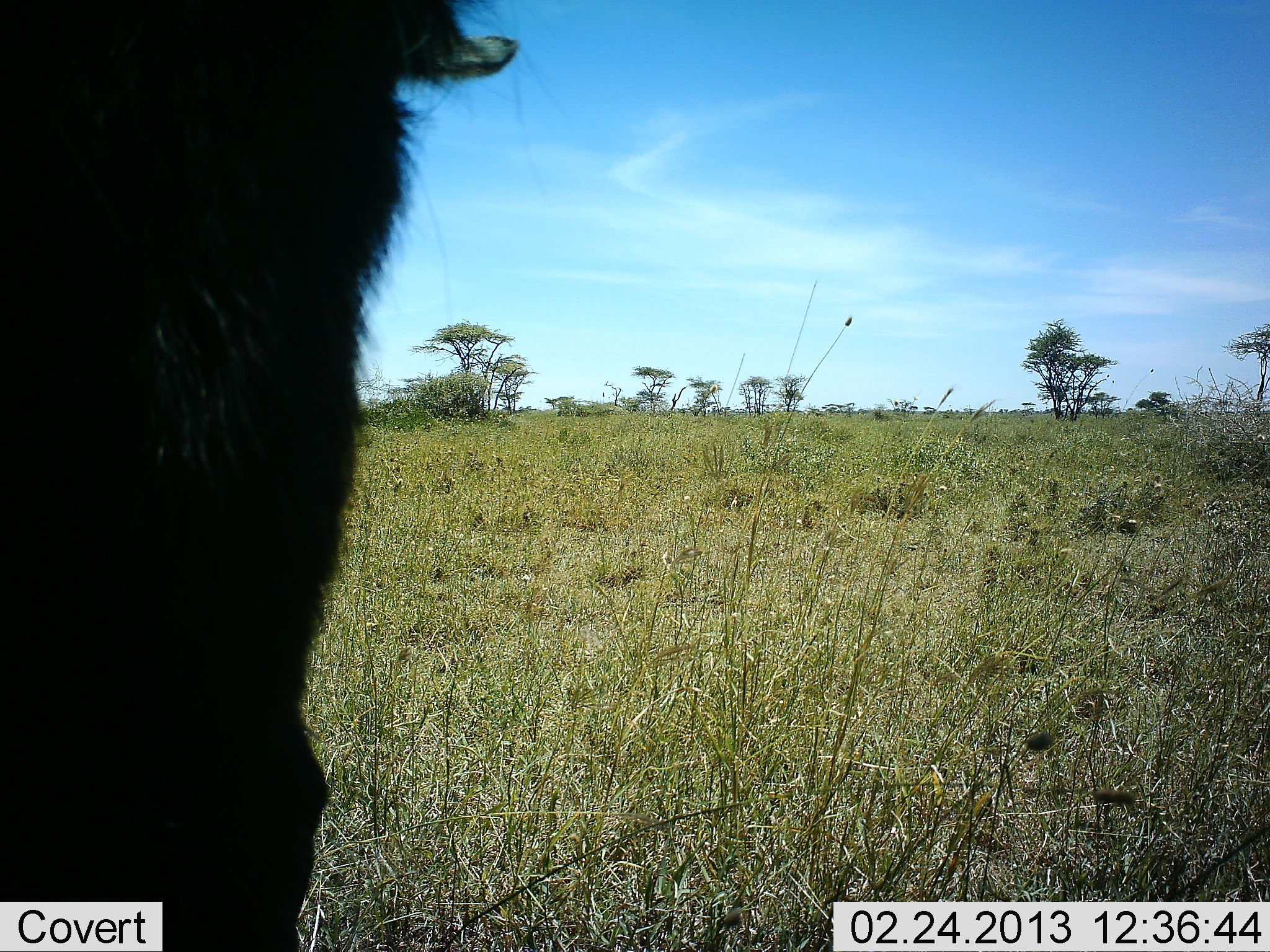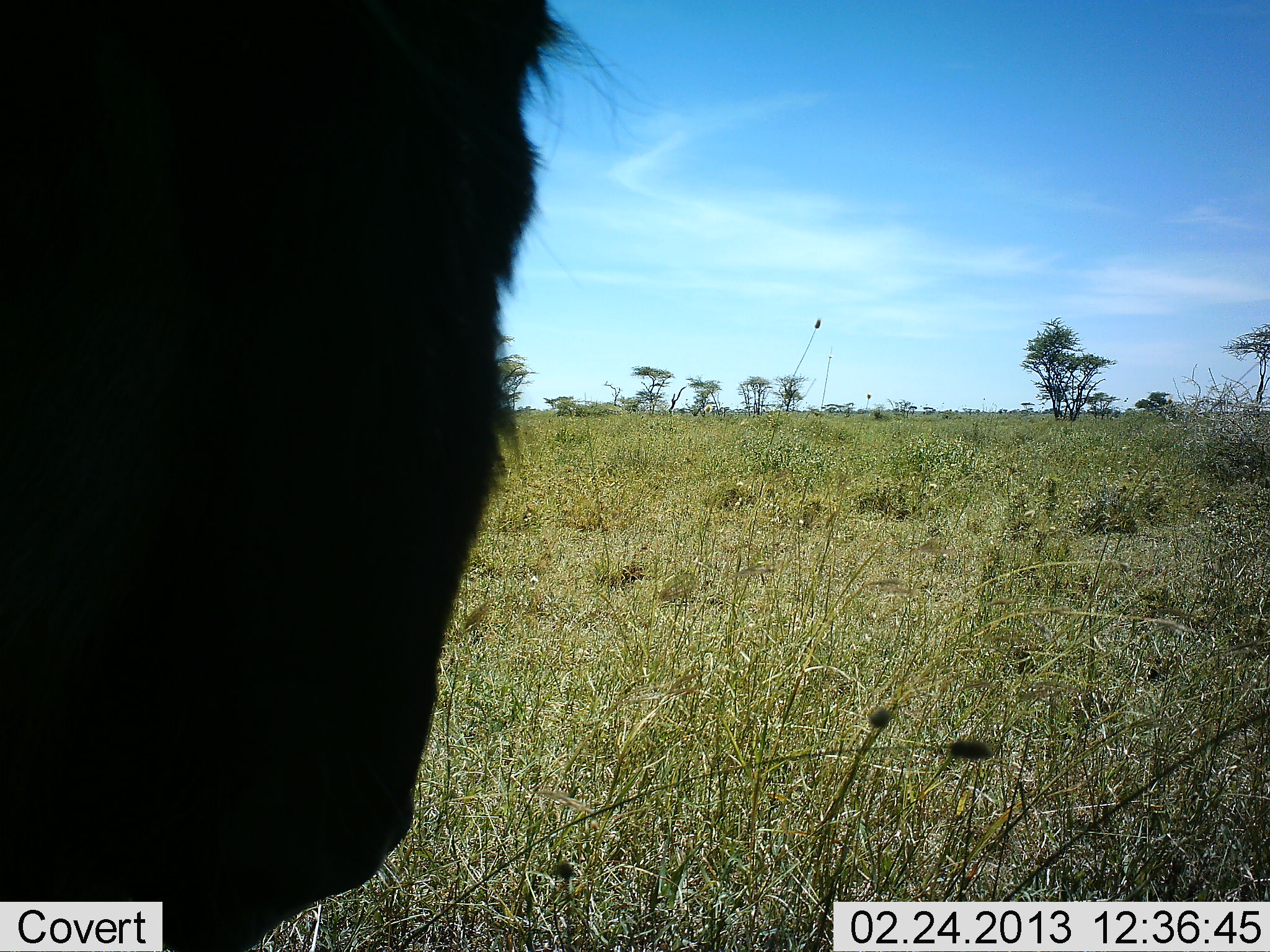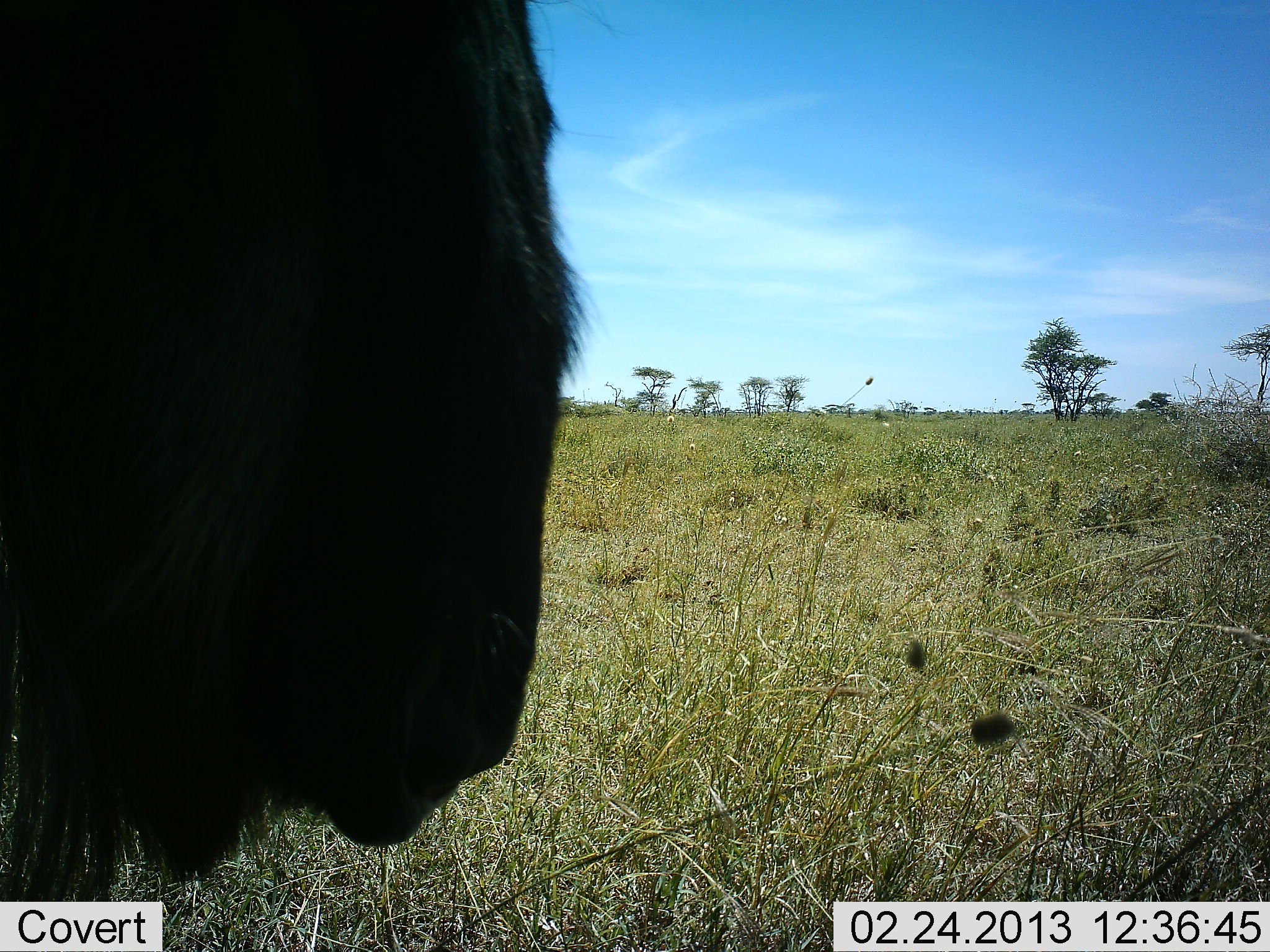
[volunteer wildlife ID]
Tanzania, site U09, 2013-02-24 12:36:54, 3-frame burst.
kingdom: Animalia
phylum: Chordata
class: Mammalia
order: Artiodactyla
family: Bovidae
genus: Connochaetes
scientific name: Connochaetes taurinus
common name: blue wildebeest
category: wildebeest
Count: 1.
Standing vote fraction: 69%.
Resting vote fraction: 6%.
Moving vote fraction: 12%.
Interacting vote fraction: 0%.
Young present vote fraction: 0%.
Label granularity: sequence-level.